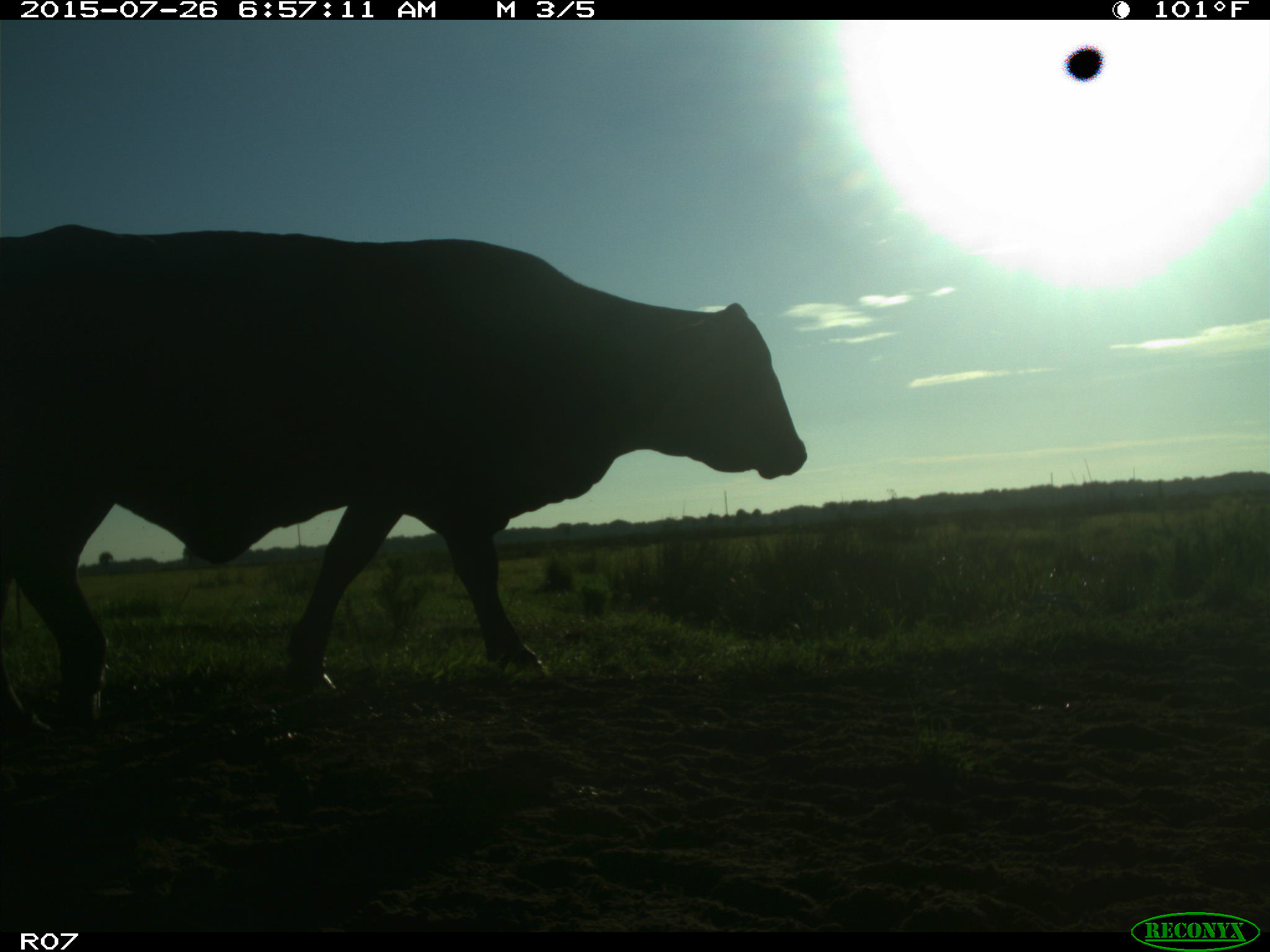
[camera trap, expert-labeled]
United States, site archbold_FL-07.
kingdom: Animalia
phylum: Chordata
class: Mammalia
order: Artiodactyla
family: Bovidae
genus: Bos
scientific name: Bos taurus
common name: domestic cow